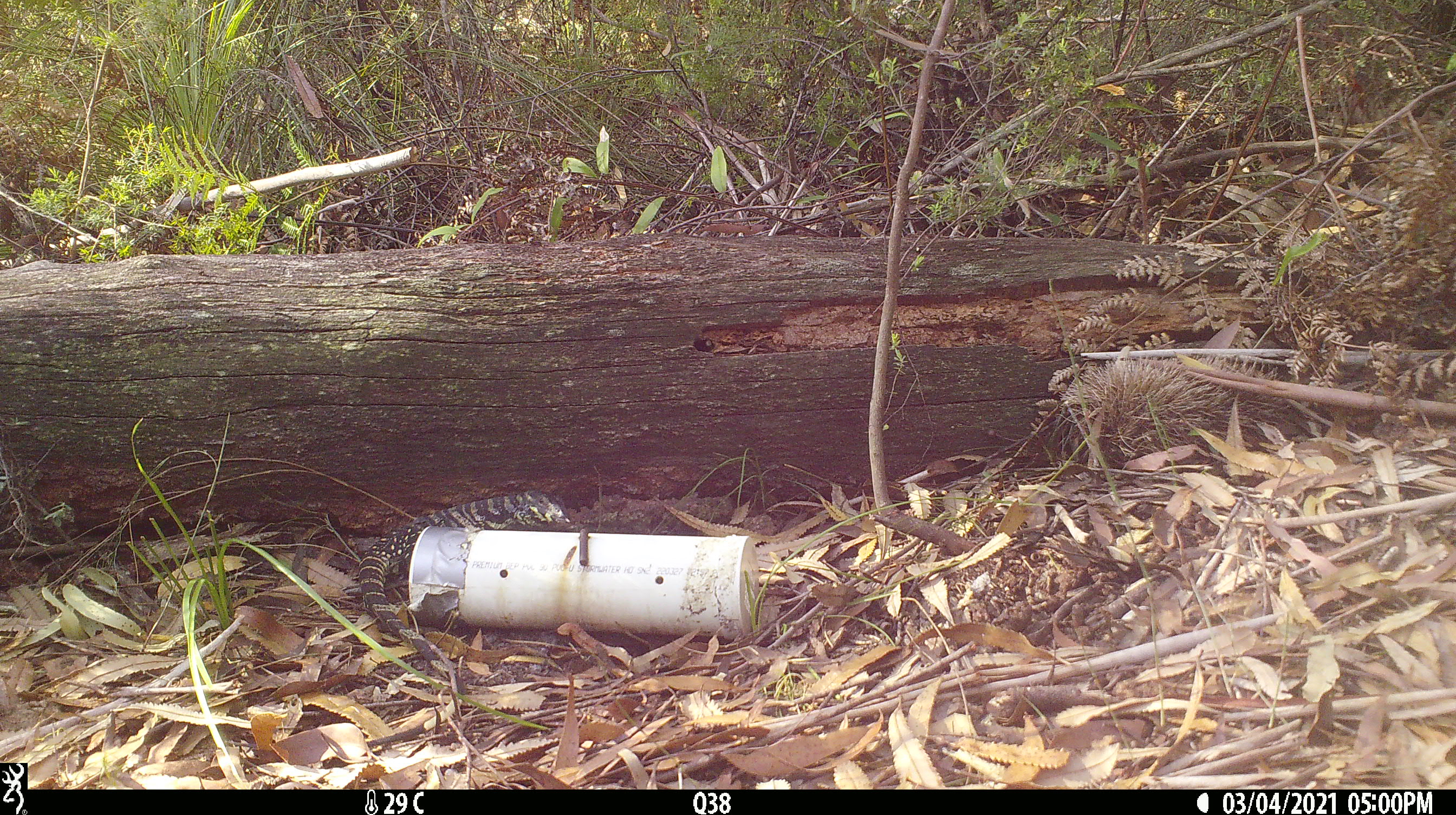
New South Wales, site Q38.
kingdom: Animalia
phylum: Chordata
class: Reptilia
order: Squamata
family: Varanidae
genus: Varanus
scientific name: Varanus varius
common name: lace monitor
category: goanna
Goanna (lace monitor) (Varanus varius).